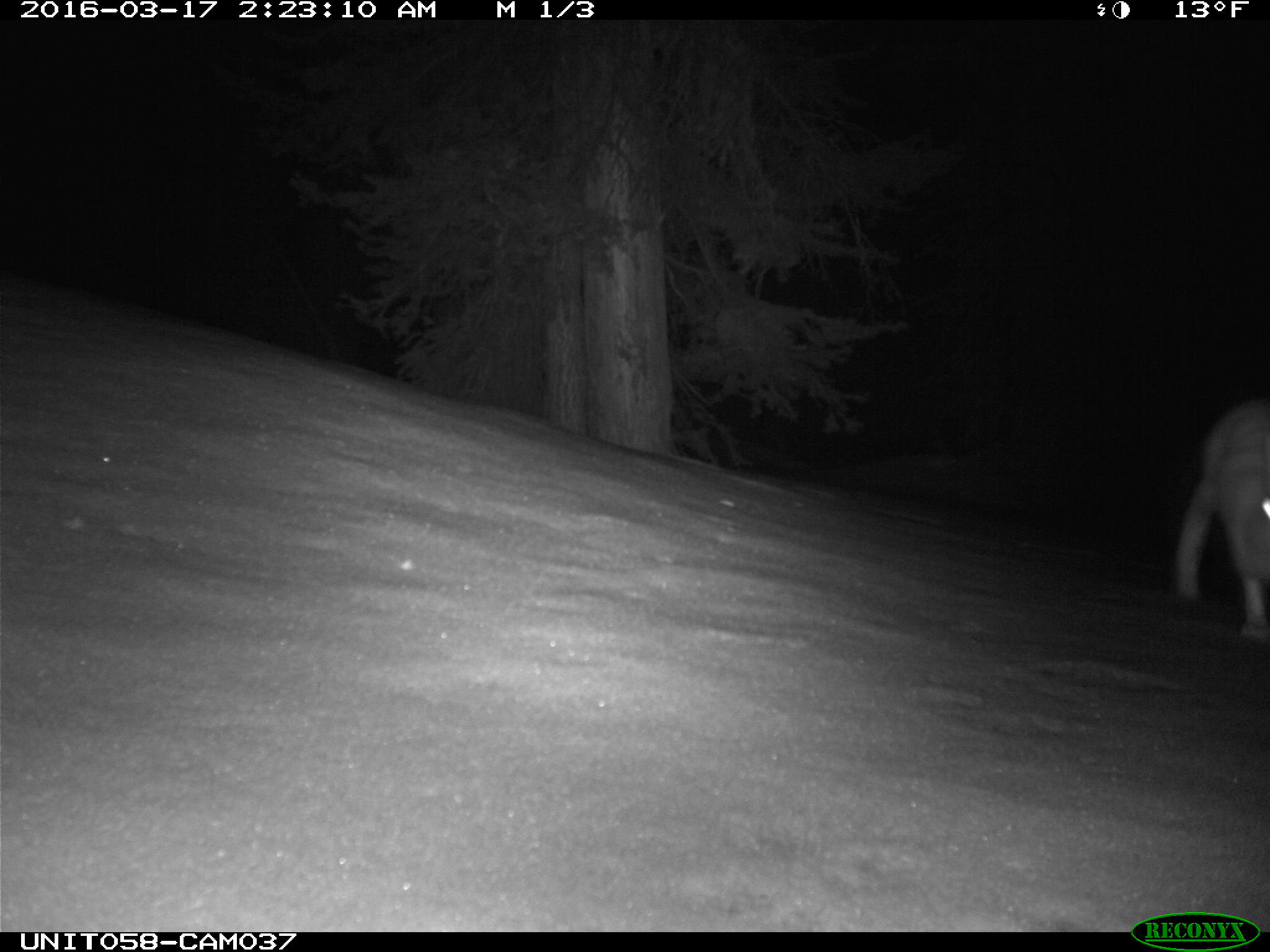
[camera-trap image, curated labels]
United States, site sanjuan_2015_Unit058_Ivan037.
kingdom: Animalia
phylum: Chordata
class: Mammalia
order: Lagomorpha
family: Leporidae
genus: Lepus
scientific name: Lepus americanus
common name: snowshoe hare